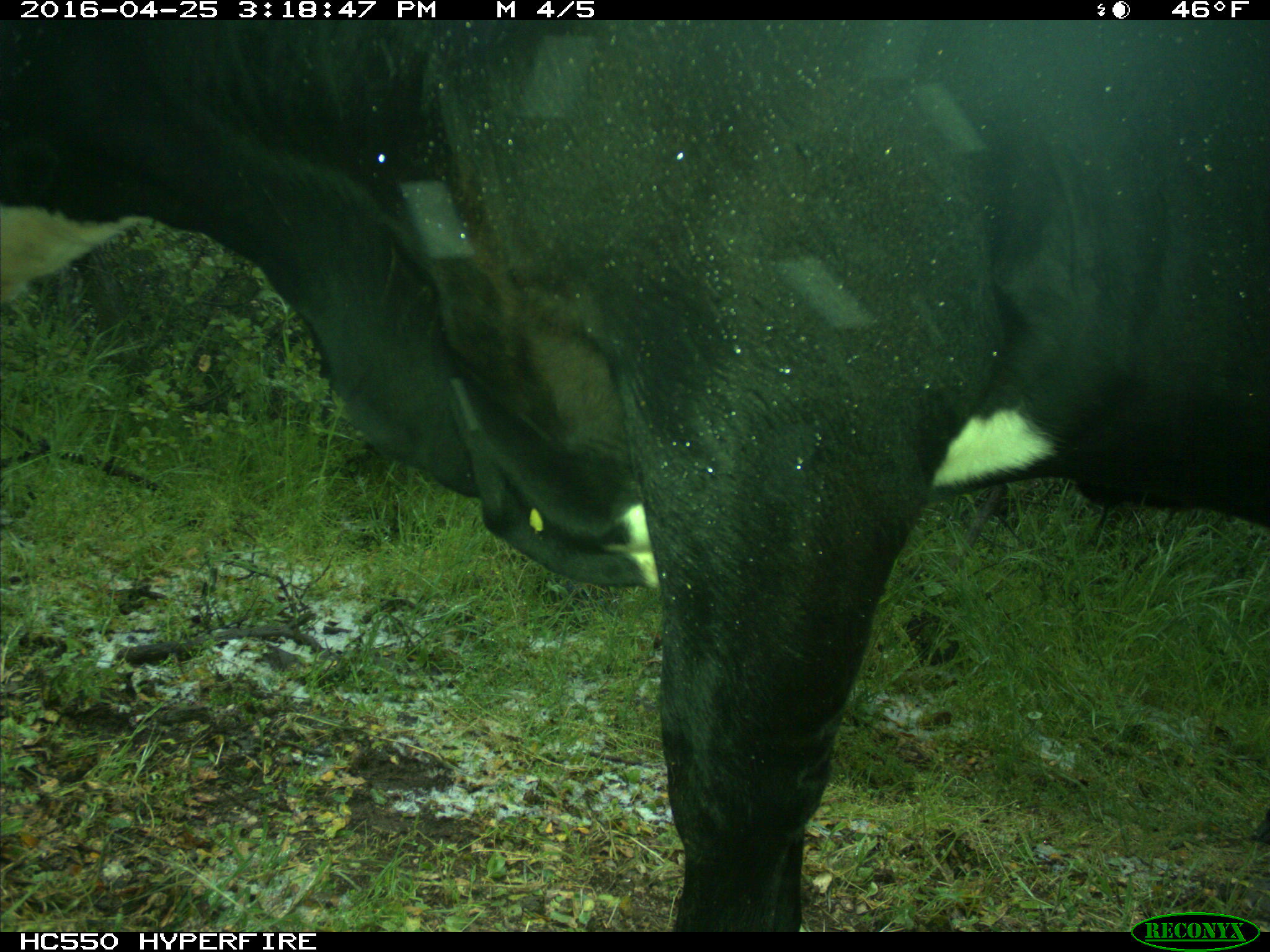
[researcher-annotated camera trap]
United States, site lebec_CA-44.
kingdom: Animalia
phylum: Chordata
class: Mammalia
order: Artiodactyla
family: Bovidae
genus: Bos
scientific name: Bos taurus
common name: domestic cow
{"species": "Bos taurus (domestic cow)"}